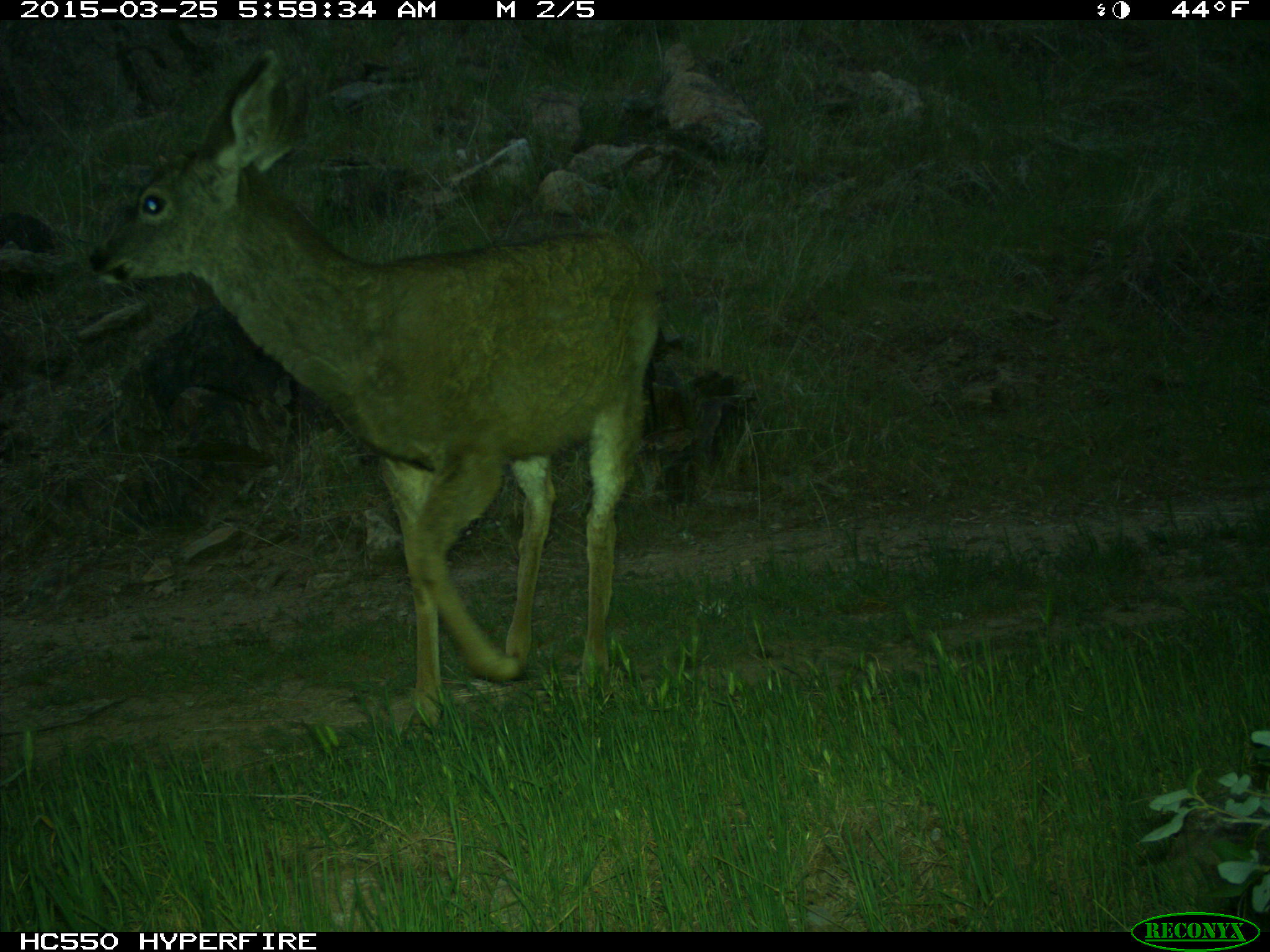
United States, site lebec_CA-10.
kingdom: Animalia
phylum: Chordata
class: Mammalia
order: Artiodactyla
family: Cervidae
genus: Odocoileus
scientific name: Odocoileus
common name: deer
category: unidentified deer